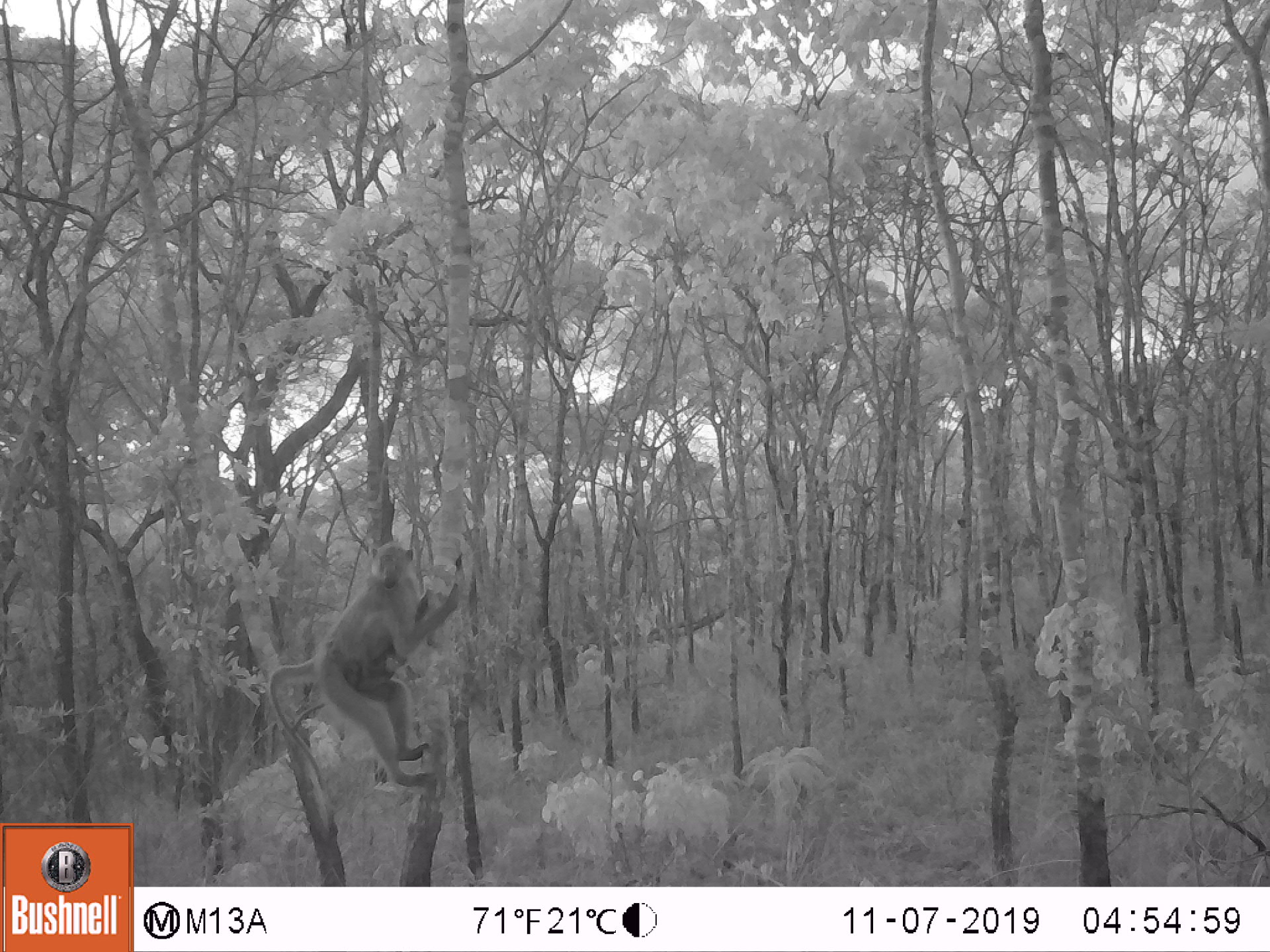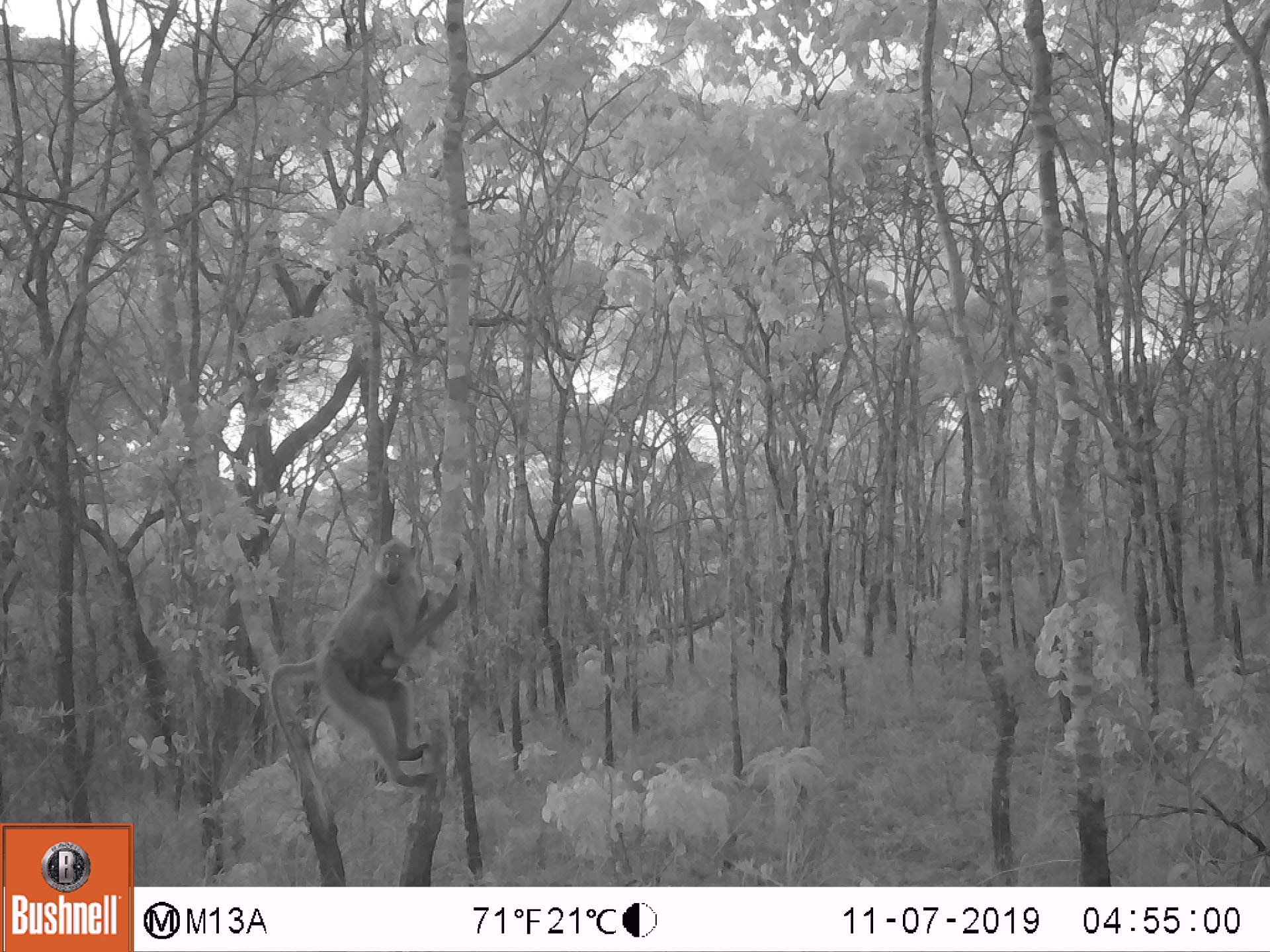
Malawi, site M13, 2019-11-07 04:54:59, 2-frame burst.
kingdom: Animalia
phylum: Chordata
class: Mammalia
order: Primates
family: Cercopithecidae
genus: Papio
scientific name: Papio cynocephalus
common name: yellow baboon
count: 1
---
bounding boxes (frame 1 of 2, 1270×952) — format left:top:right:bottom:
yellow baboon: 265:525:459:811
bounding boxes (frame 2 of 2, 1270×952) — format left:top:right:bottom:
yellow baboon: 263:530:460:828